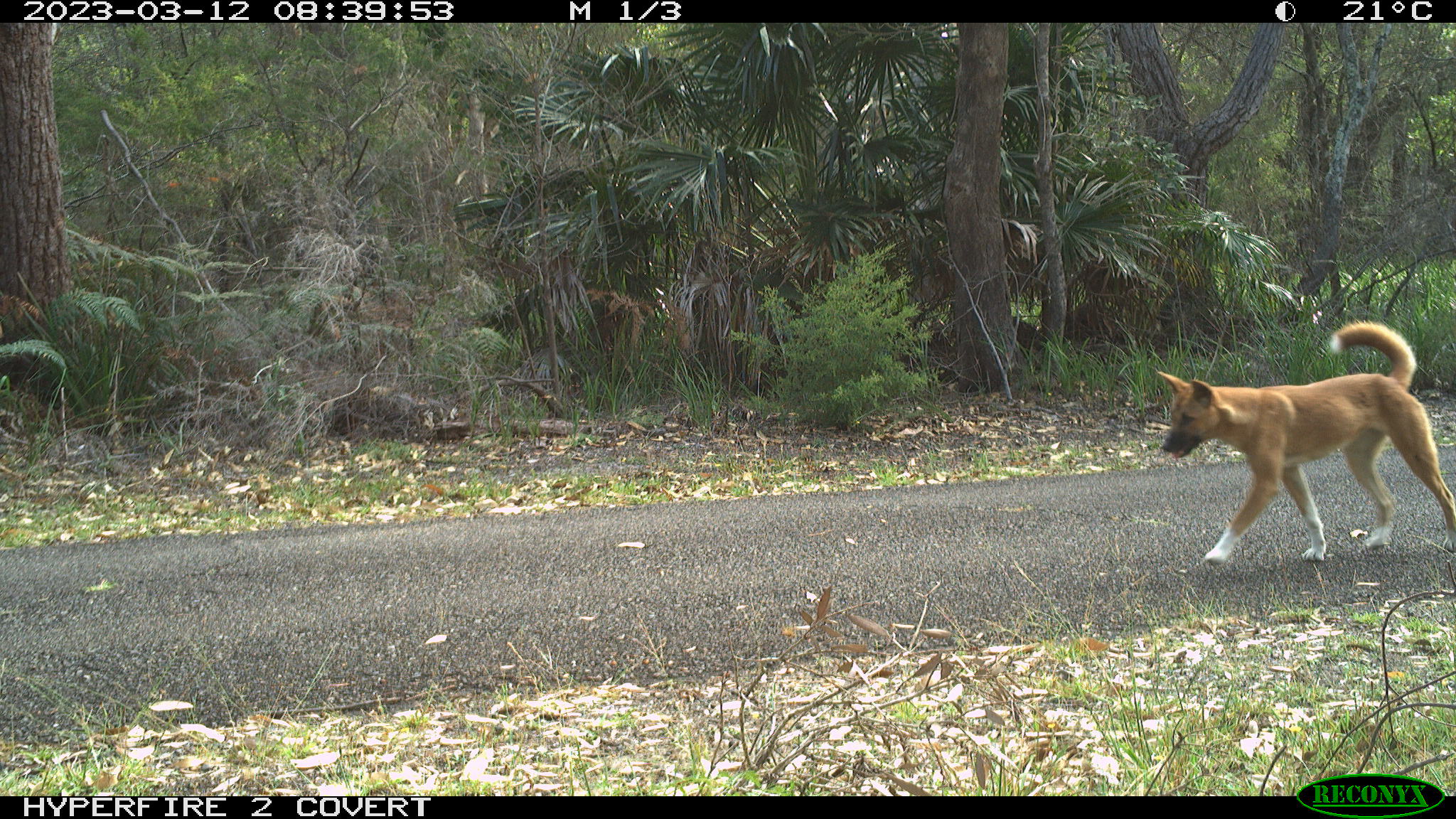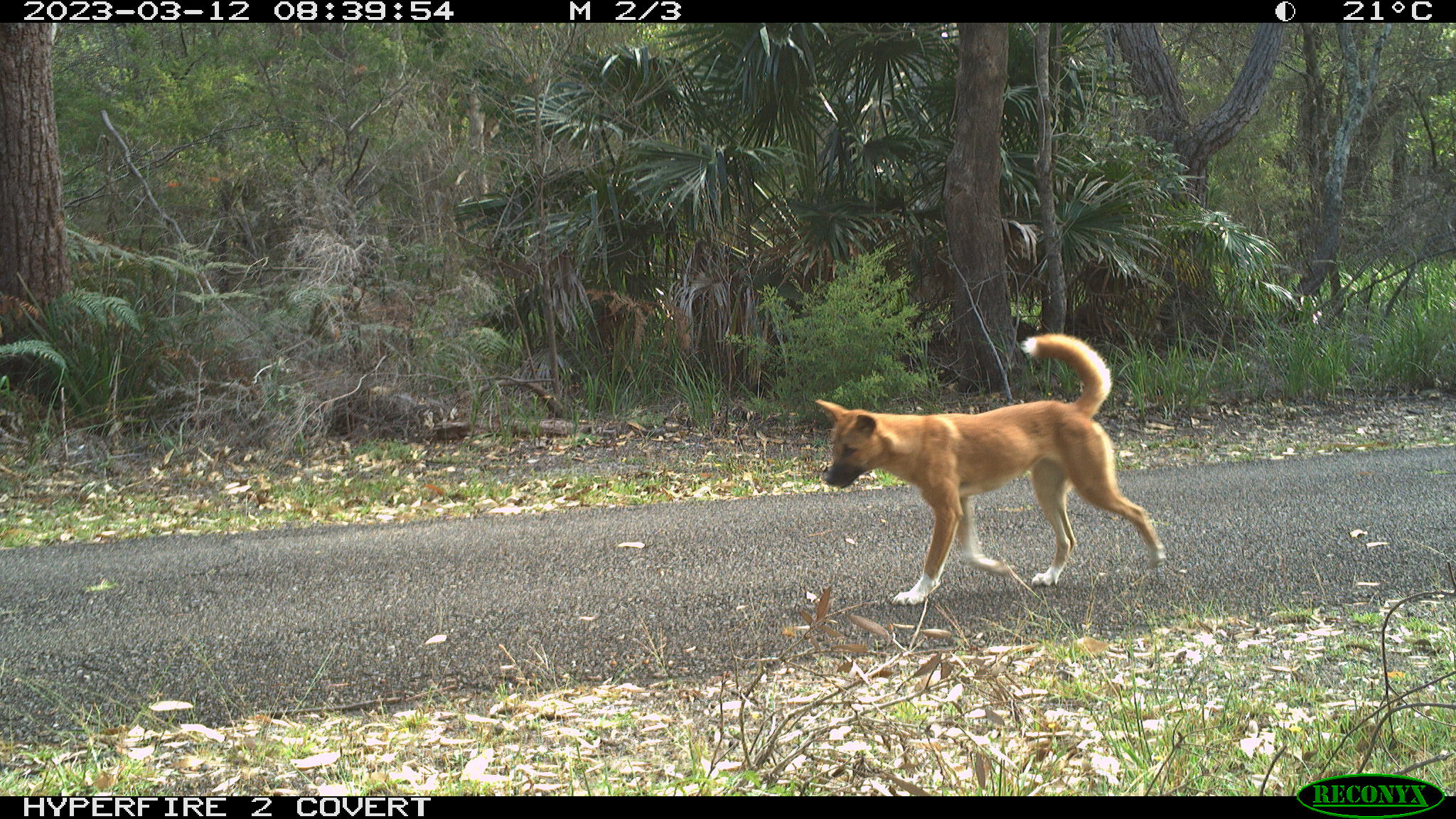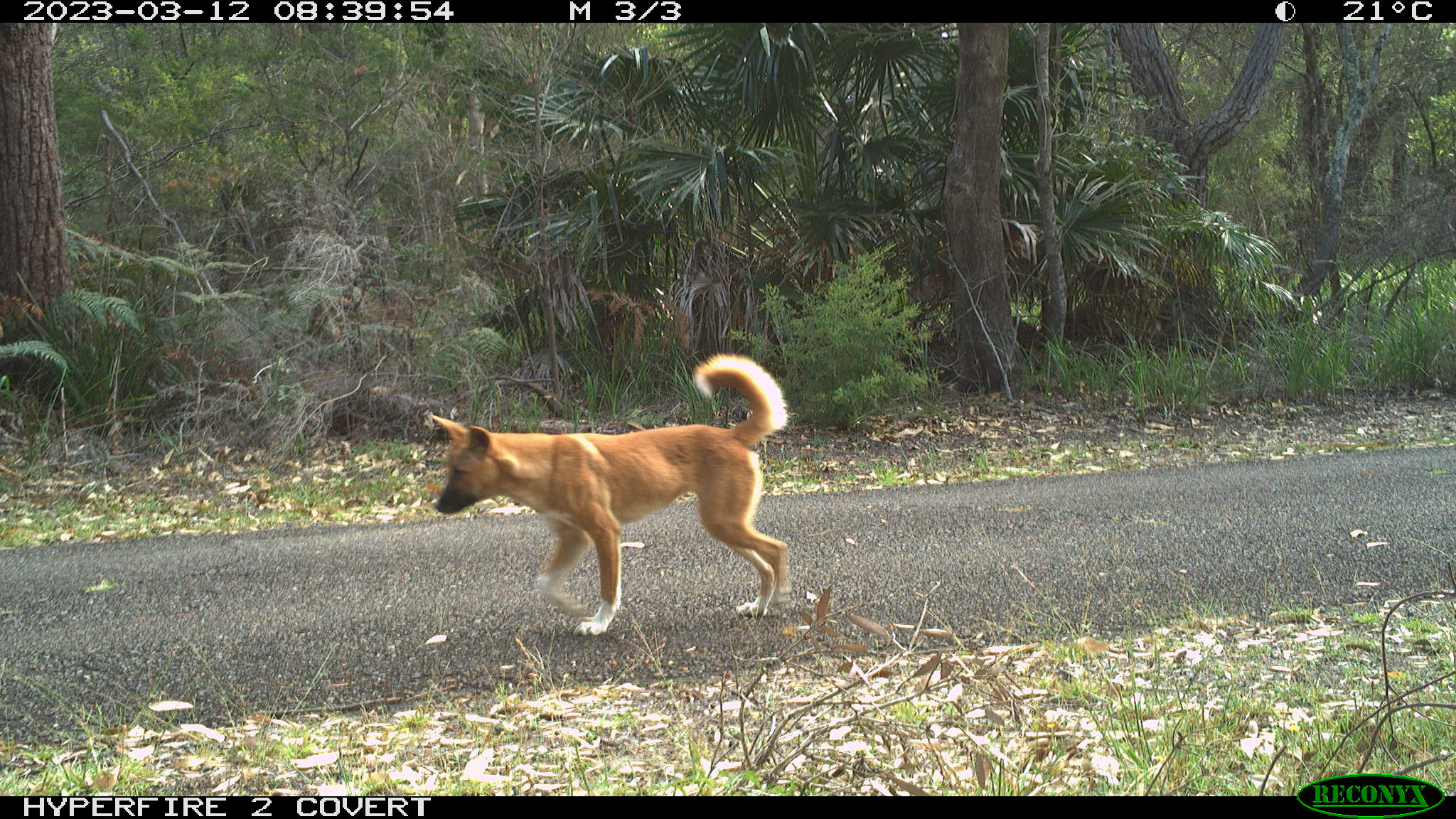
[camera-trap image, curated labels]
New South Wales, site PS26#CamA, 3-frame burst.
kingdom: Animalia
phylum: Chordata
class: Mammalia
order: Carnivora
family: Canidae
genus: Canis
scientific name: Canis familiaris dingo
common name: dingo